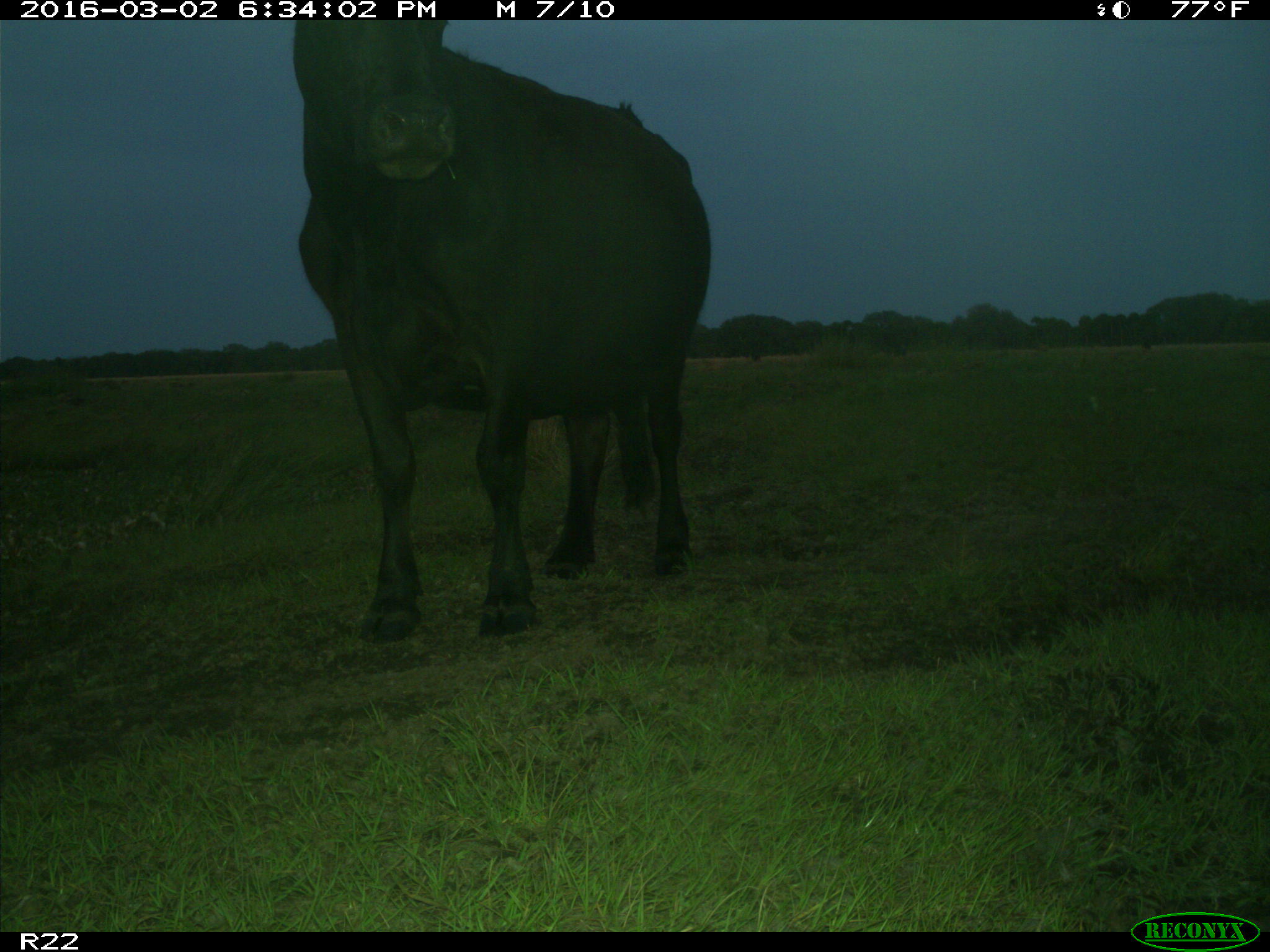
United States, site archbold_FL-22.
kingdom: Animalia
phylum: Chordata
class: Mammalia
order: Artiodactyla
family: Bovidae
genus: Bos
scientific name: Bos taurus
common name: domestic cow